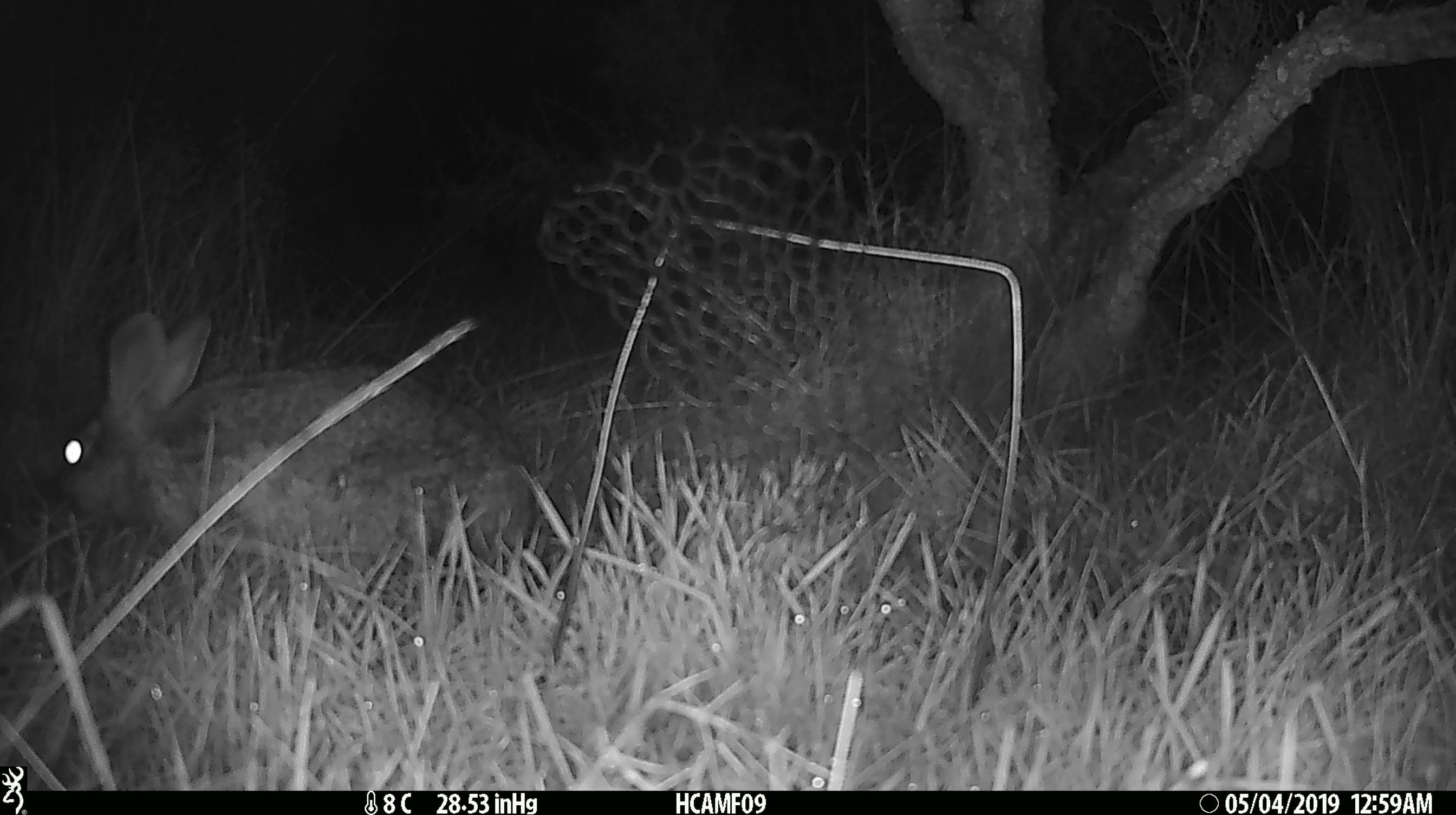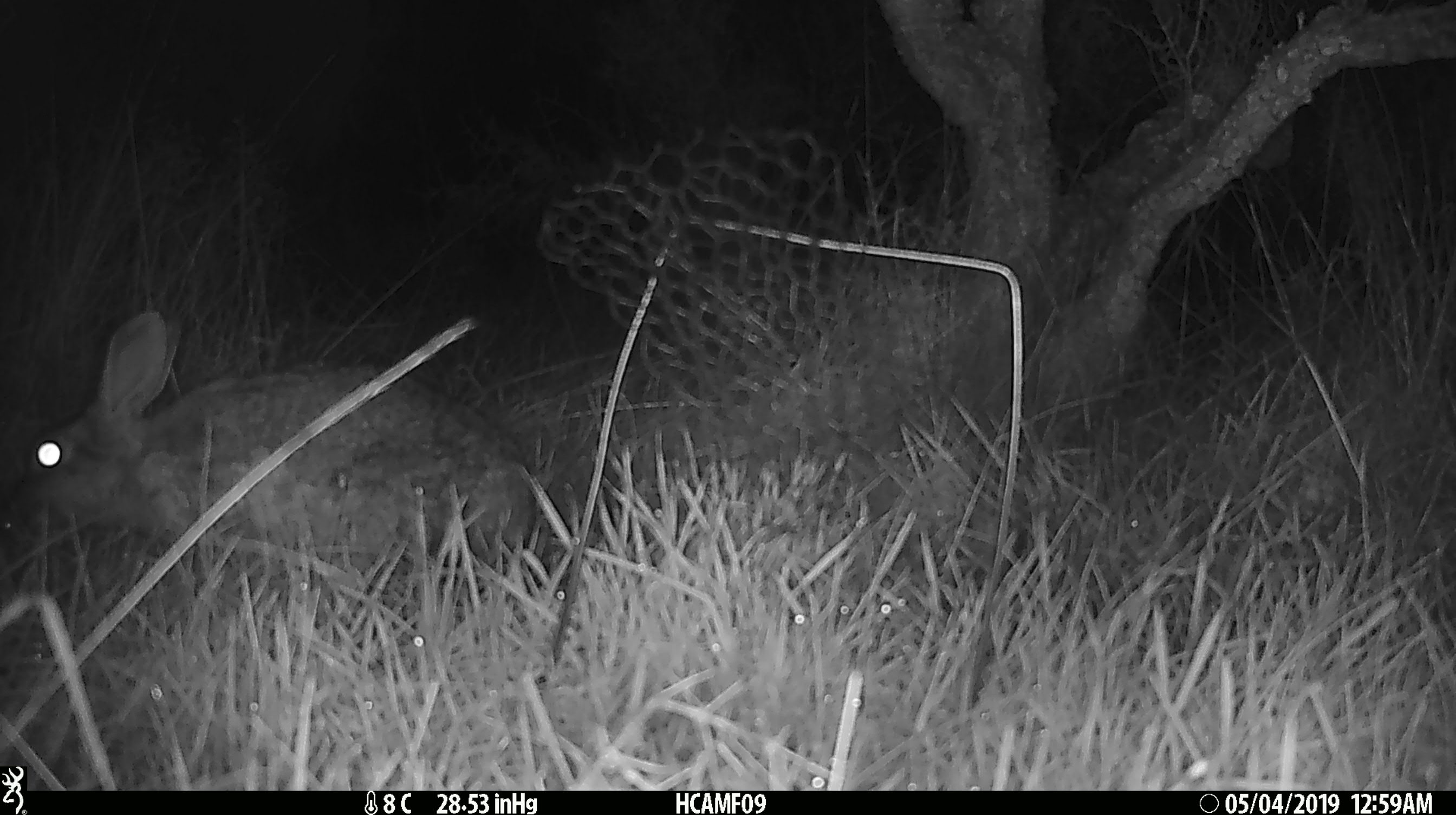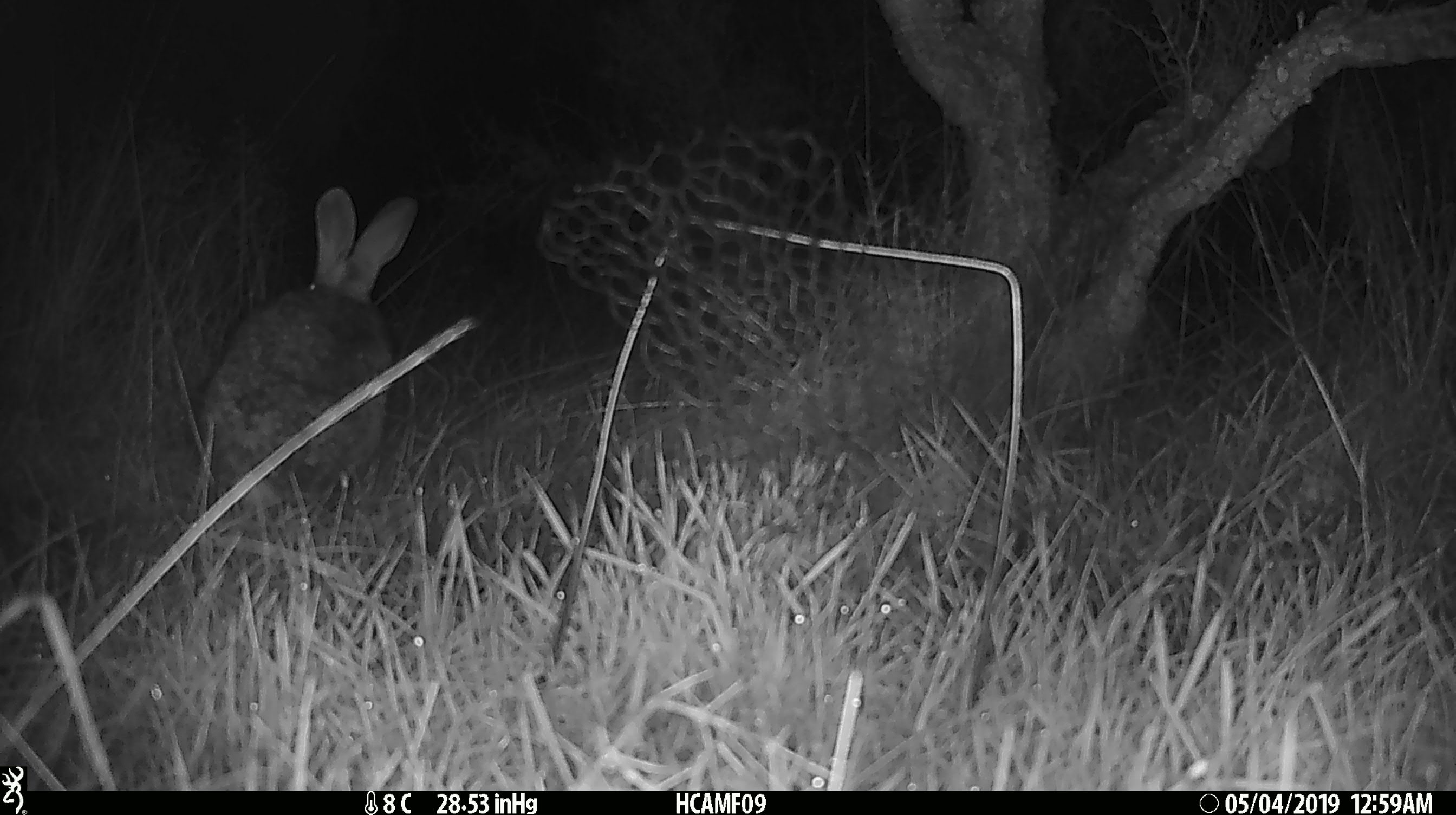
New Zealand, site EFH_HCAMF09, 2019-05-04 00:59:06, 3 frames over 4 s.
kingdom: Animalia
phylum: Chordata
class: Mammalia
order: Lagomorpha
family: Leporidae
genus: Lepus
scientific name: Lepus europaeus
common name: brown hare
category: hare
Hare (brown hare) (Lepus europaeus).